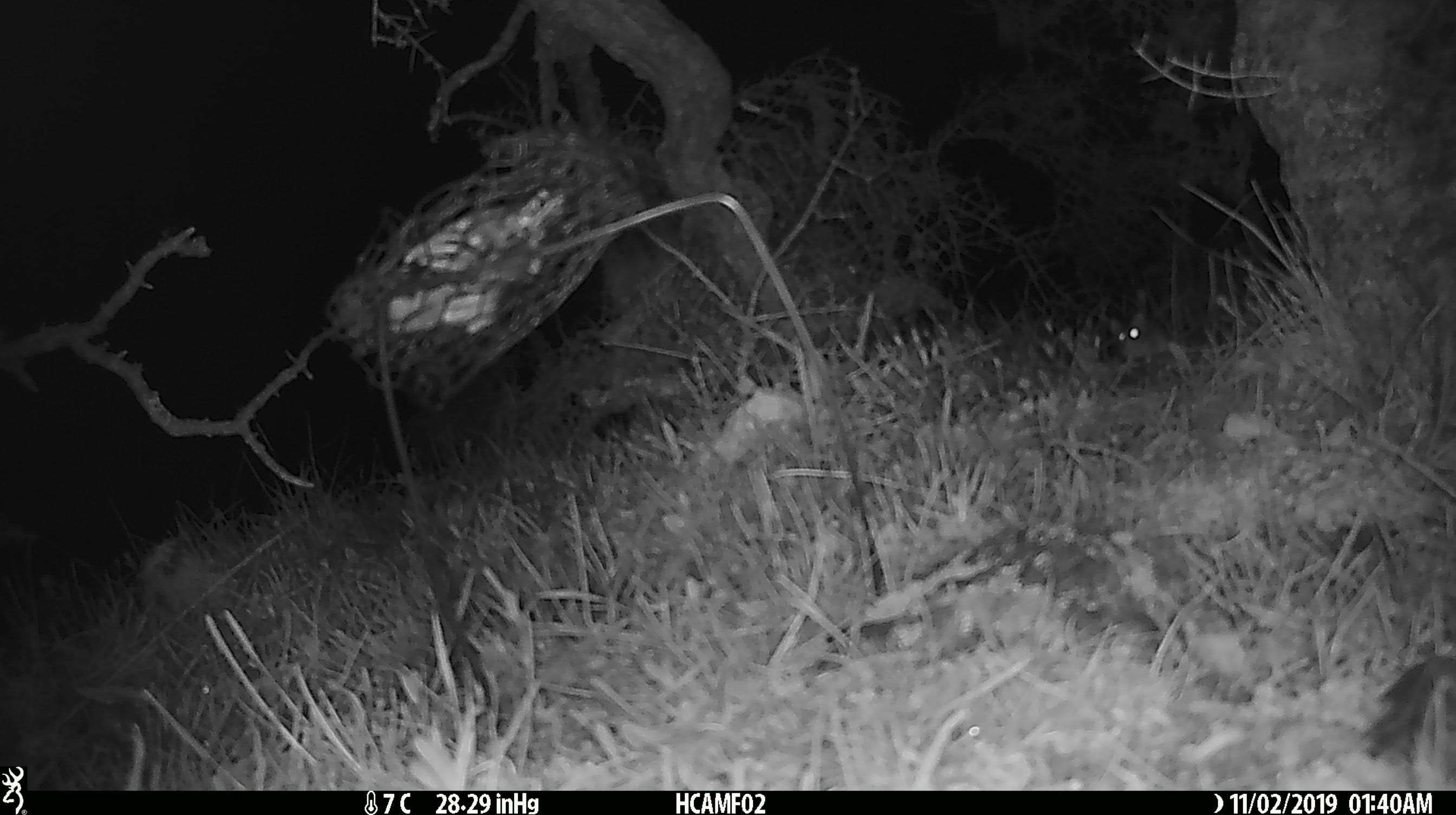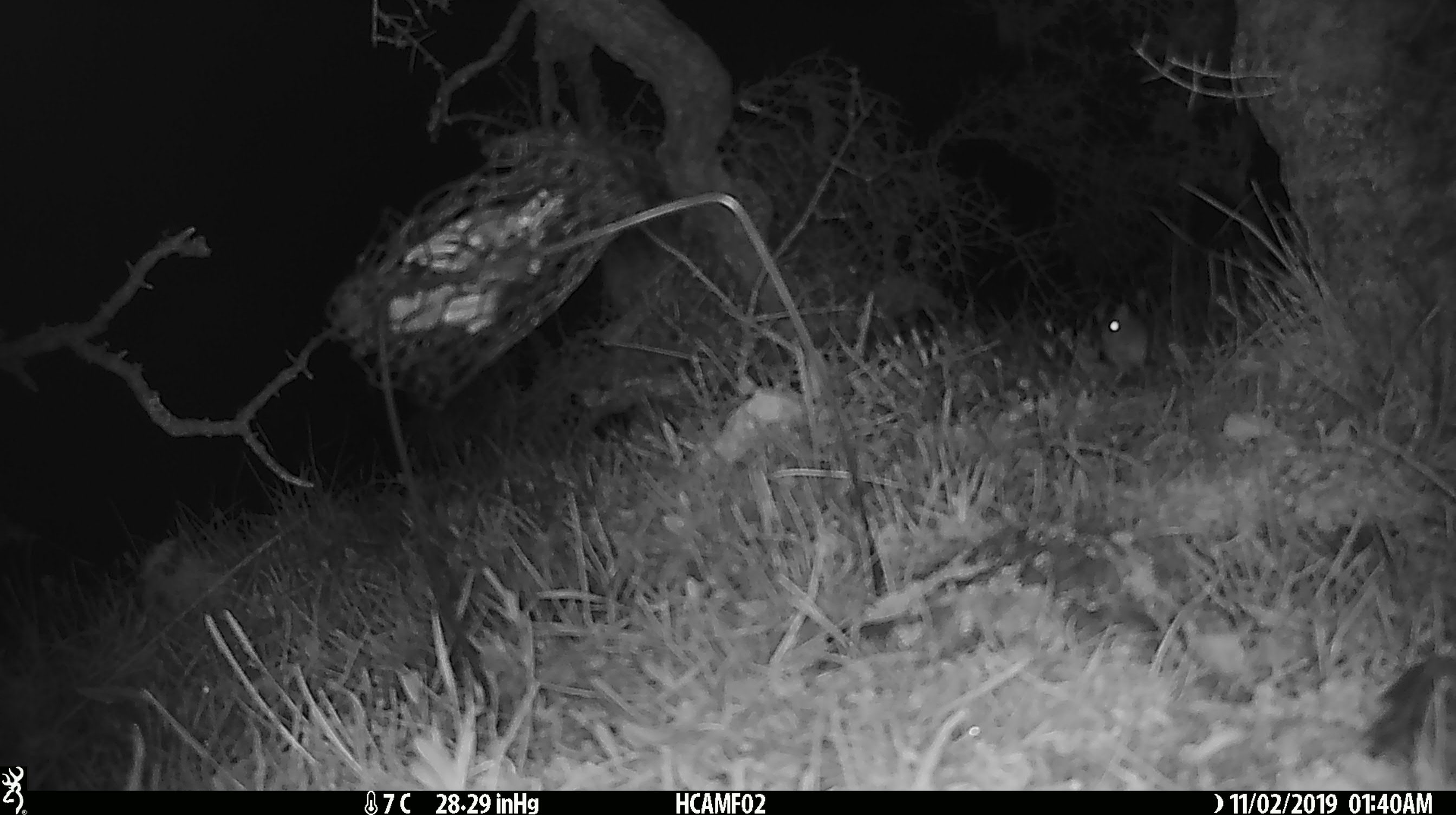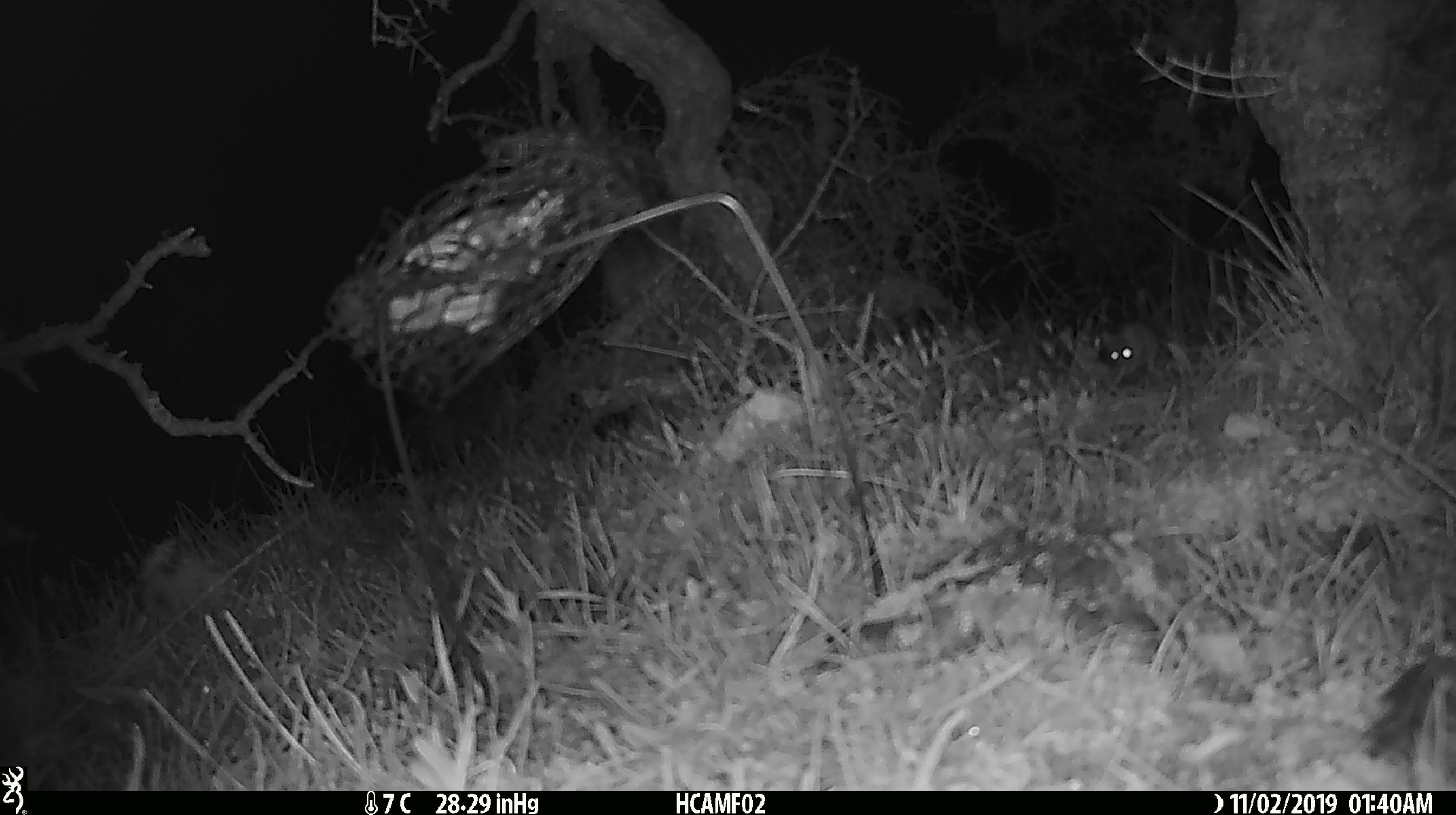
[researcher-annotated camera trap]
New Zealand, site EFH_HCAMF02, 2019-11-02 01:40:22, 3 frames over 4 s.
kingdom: Animalia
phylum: Chordata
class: Mammalia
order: Rodentia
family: Muridae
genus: Mus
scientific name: Mus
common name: mouse